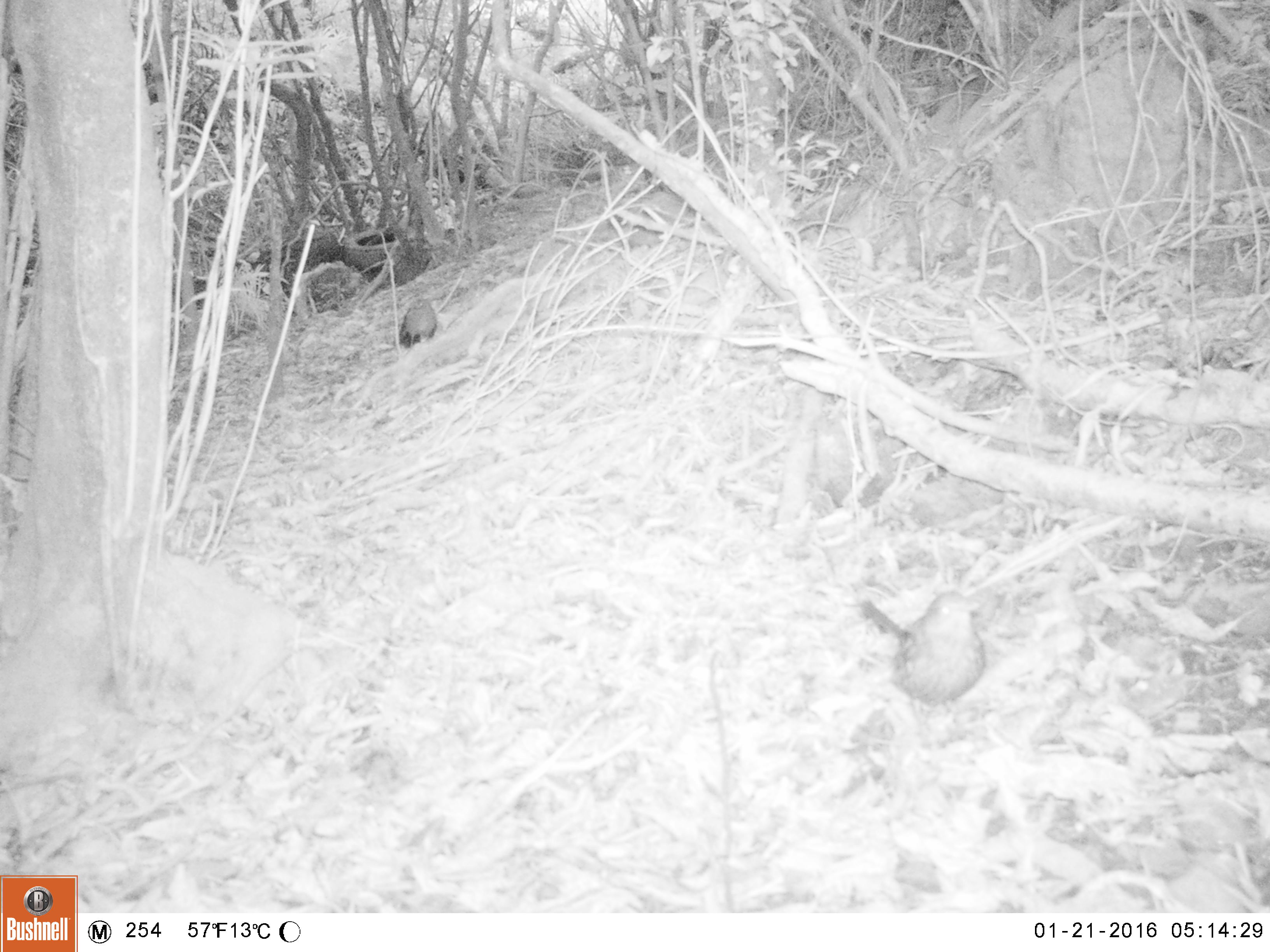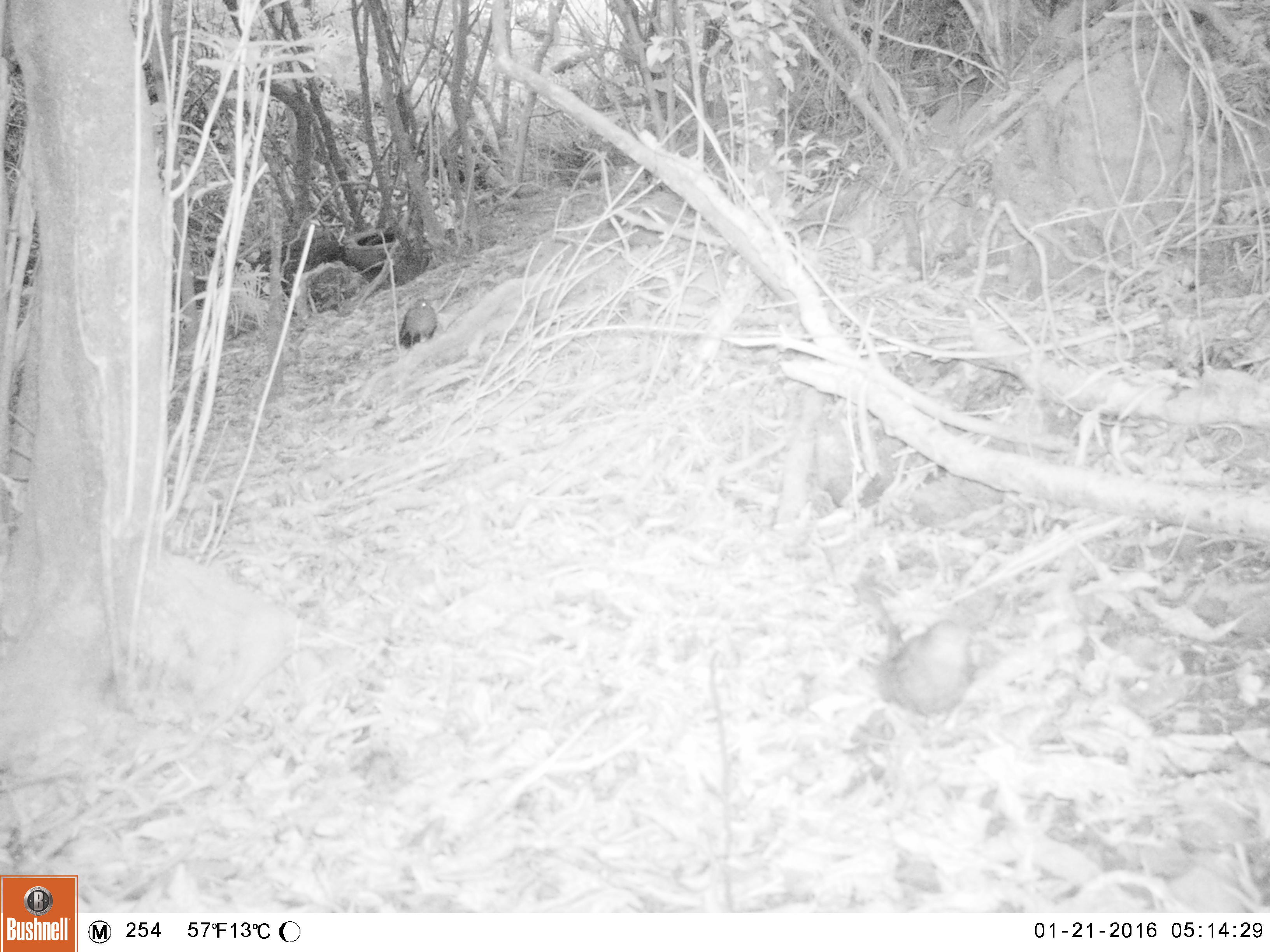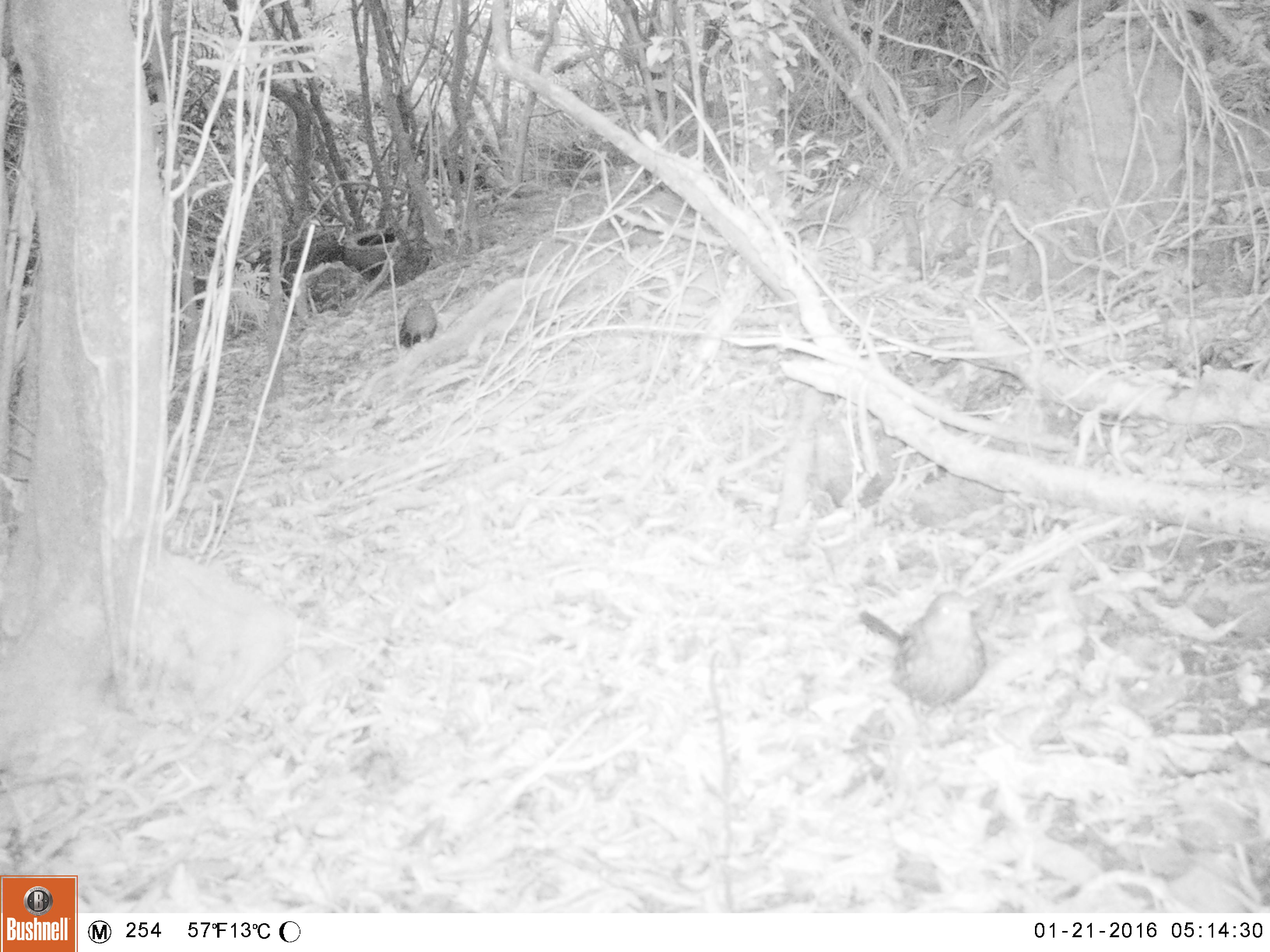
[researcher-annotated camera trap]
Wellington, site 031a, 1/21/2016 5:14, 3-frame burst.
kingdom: Animalia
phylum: Chordata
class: Aves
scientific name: Aves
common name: bird